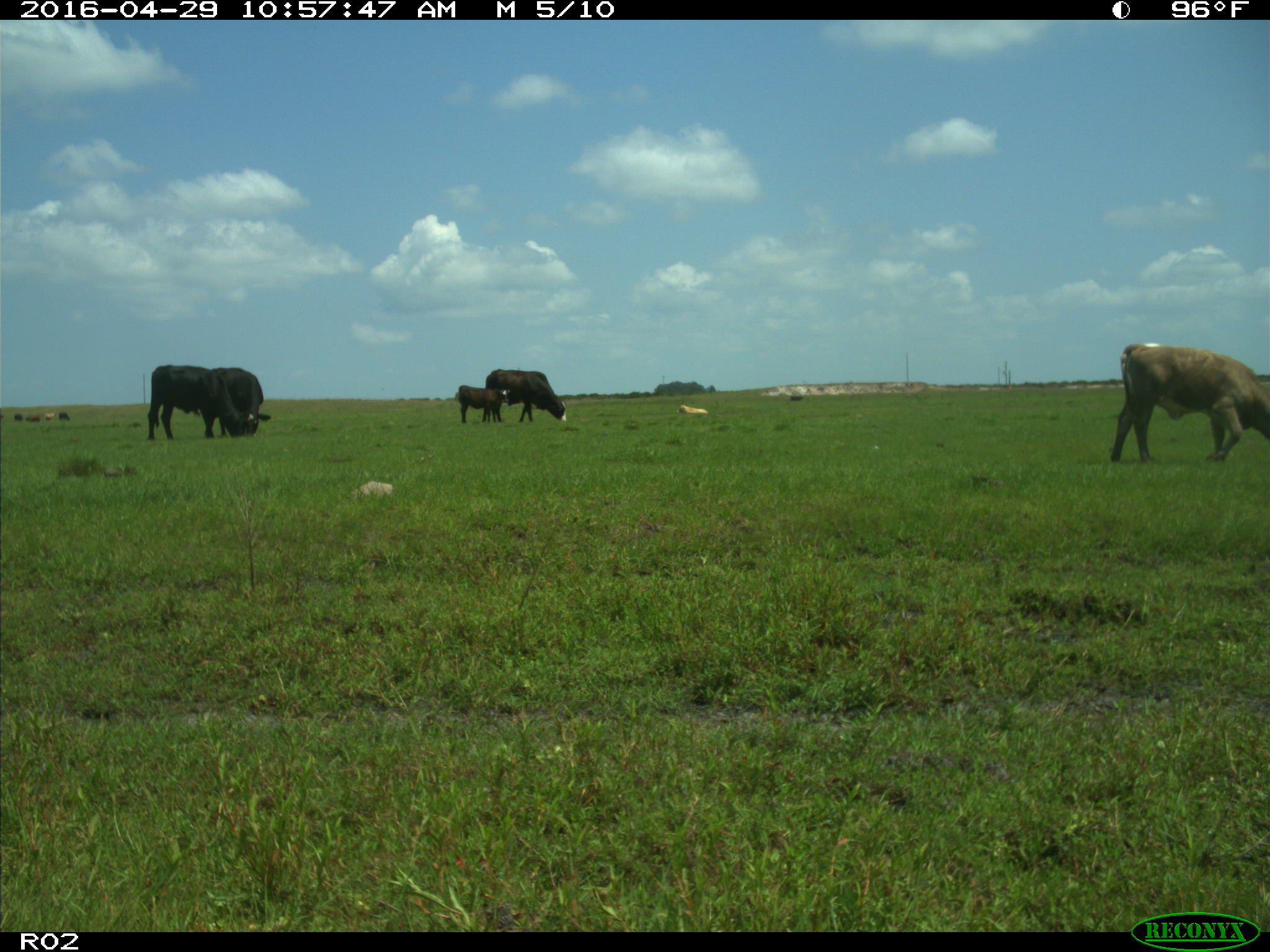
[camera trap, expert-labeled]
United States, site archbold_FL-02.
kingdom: Animalia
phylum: Chordata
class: Mammalia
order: Artiodactyla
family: Bovidae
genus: Bos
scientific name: Bos taurus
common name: domestic cow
Bos taurus (domestic cow).